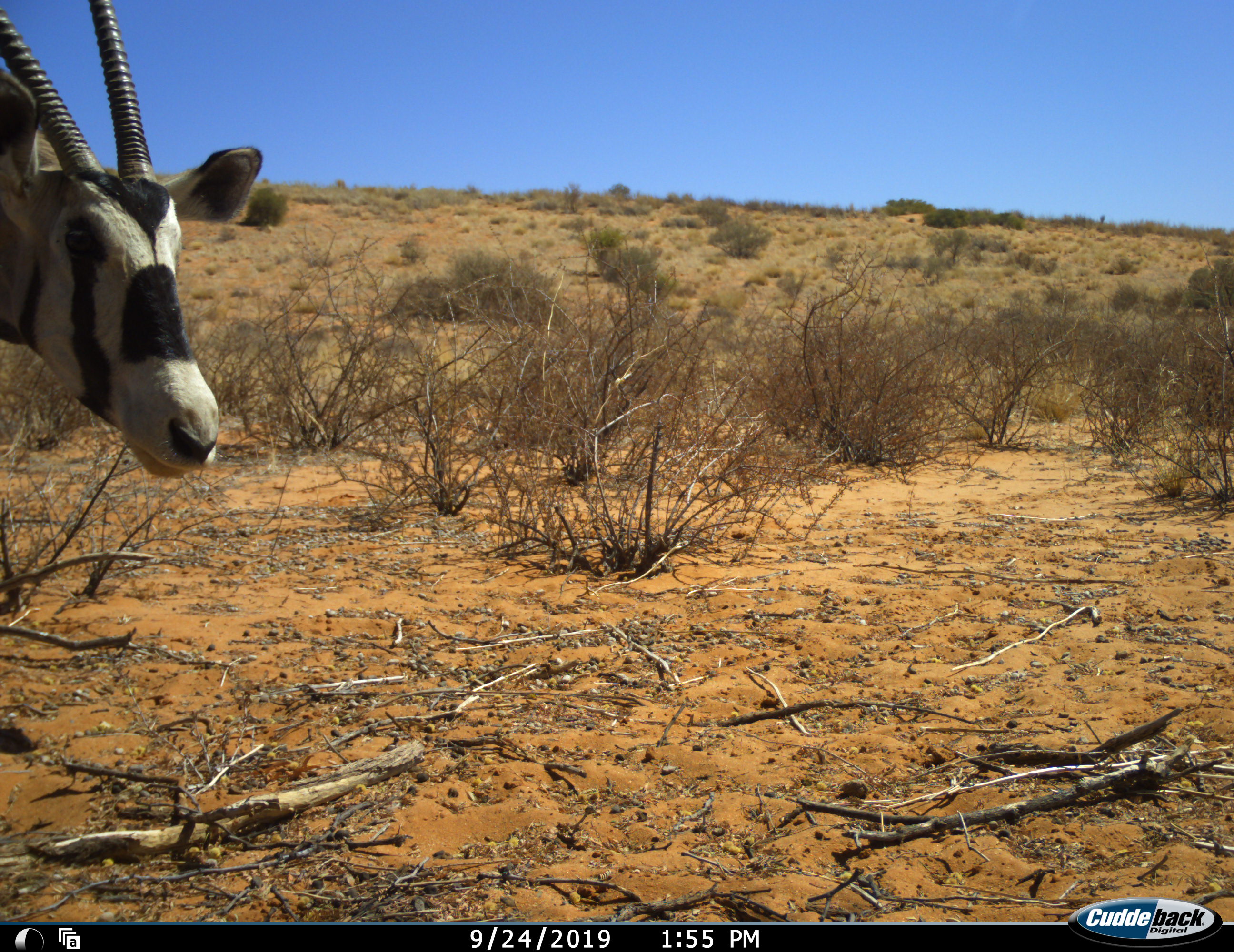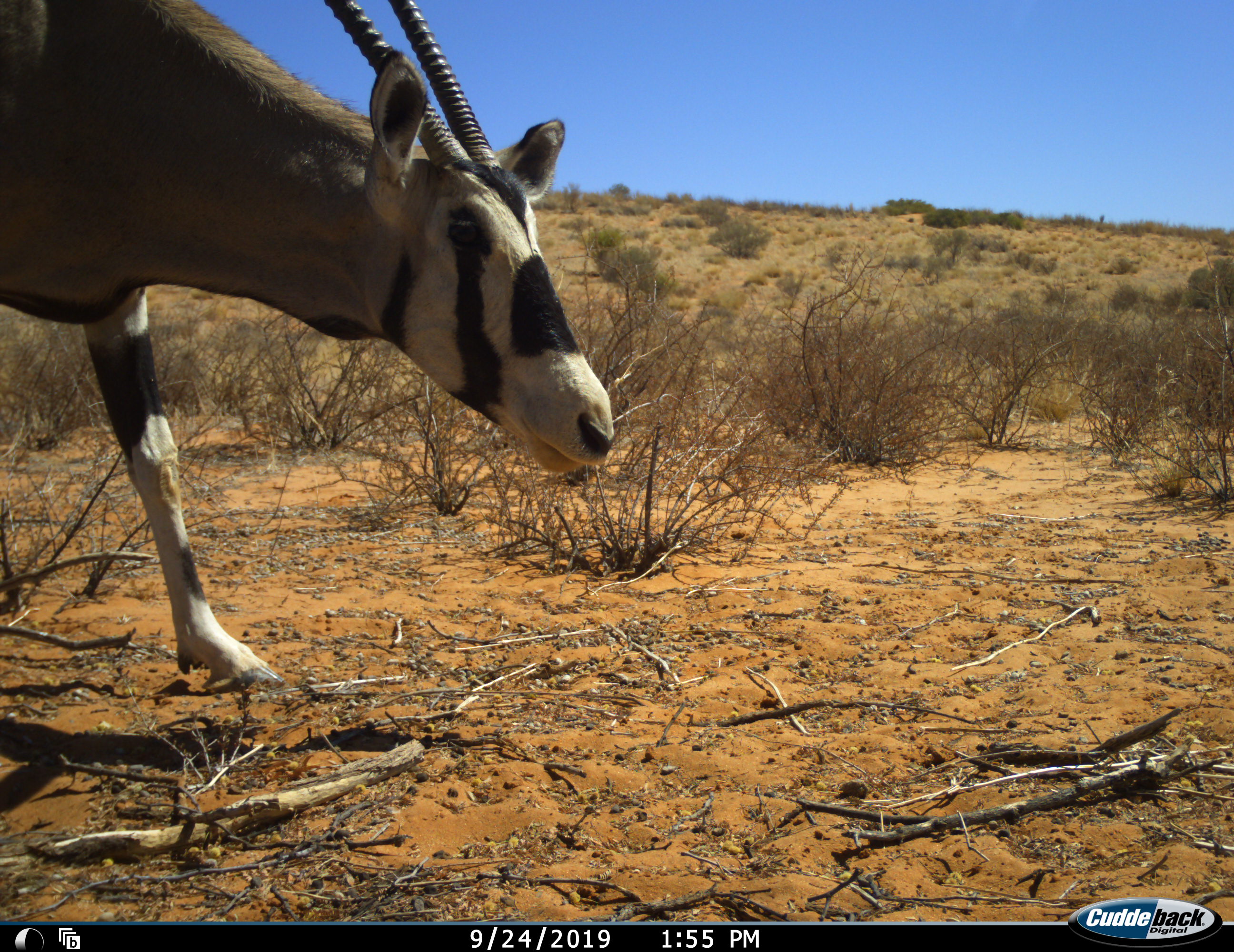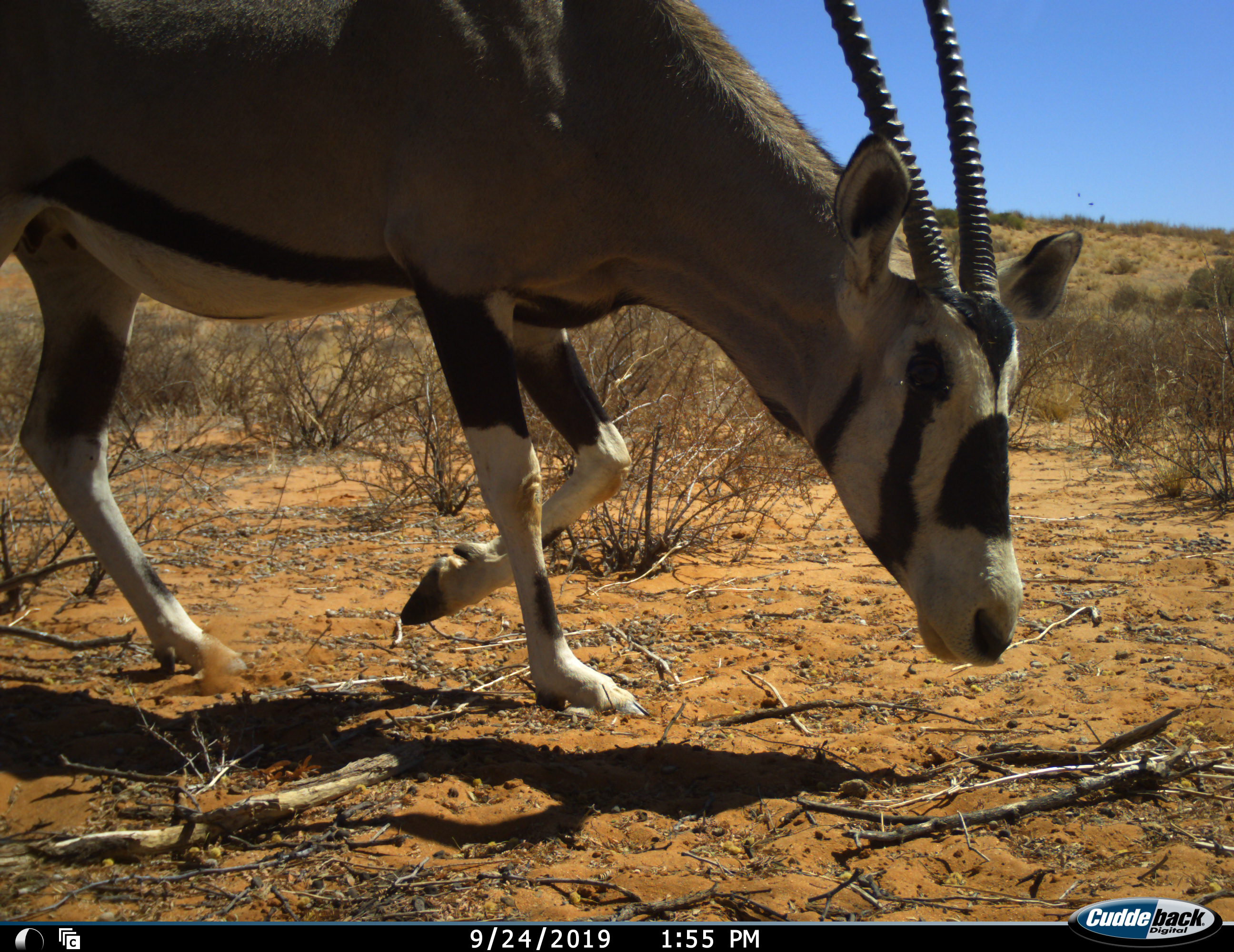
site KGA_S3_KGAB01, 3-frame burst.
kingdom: Animalia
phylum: Chordata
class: Mammalia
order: Artiodactyla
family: Bovidae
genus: Oryx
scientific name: Oryx gazella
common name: gemsbok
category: oryx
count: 1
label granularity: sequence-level